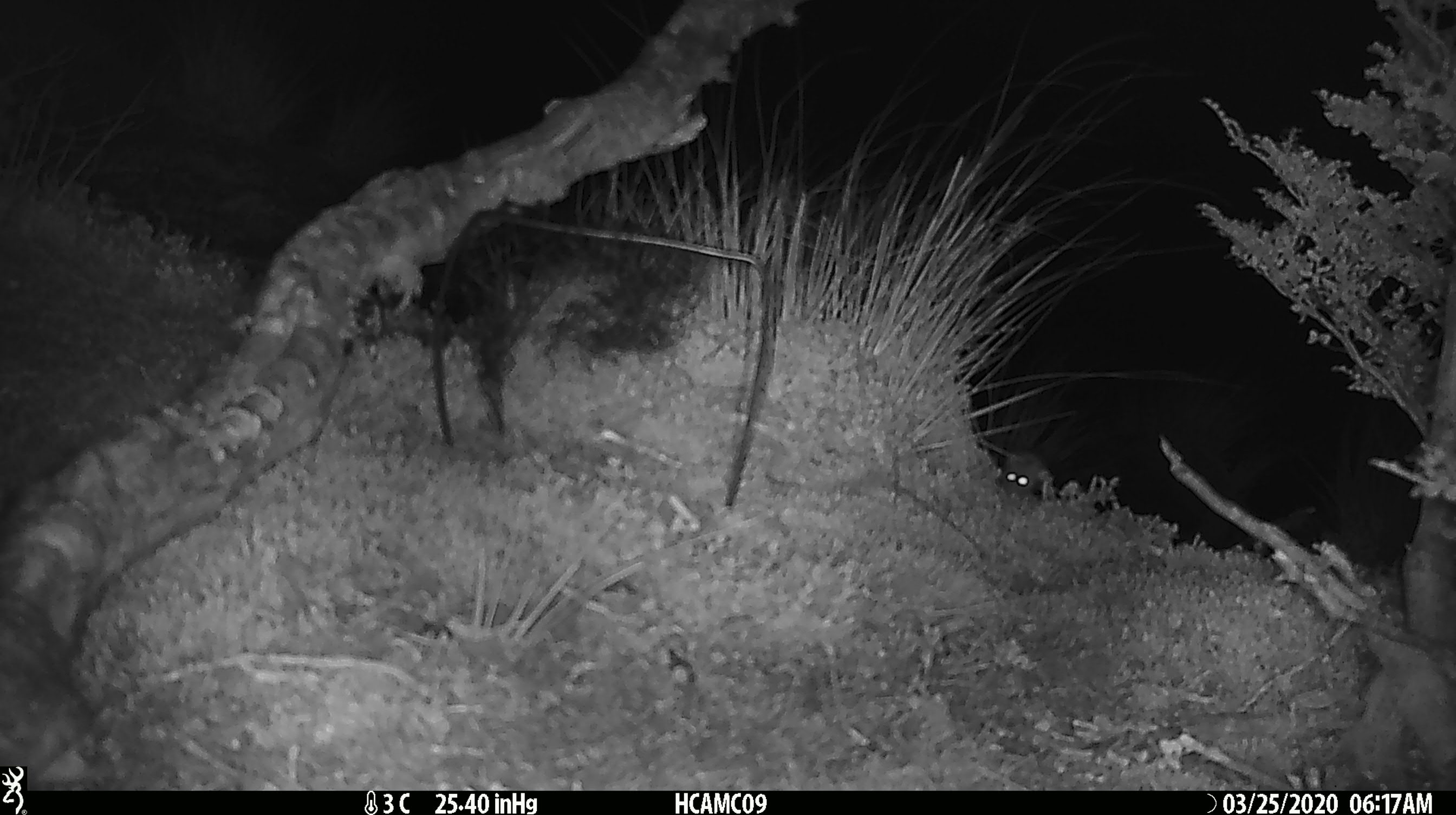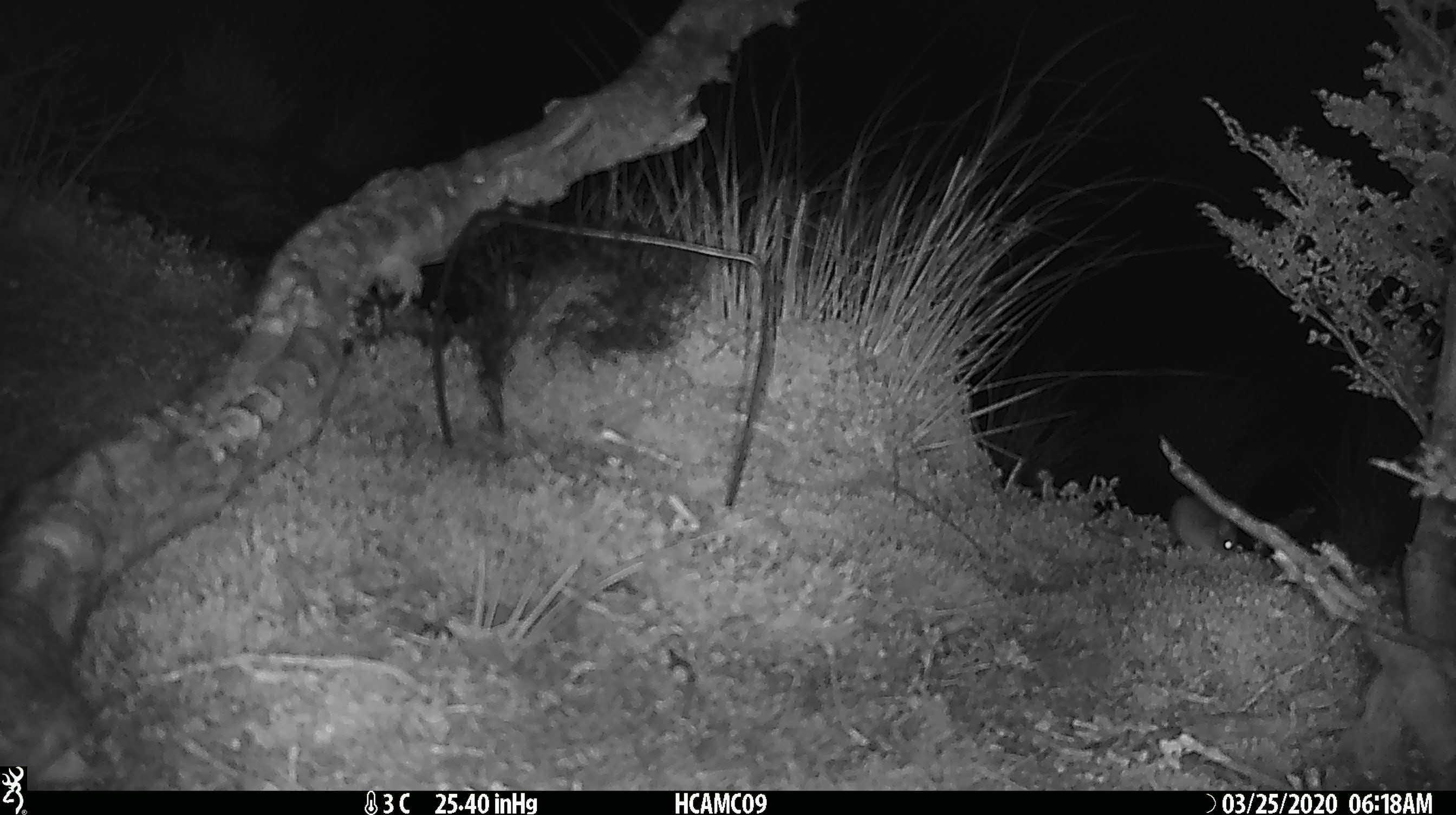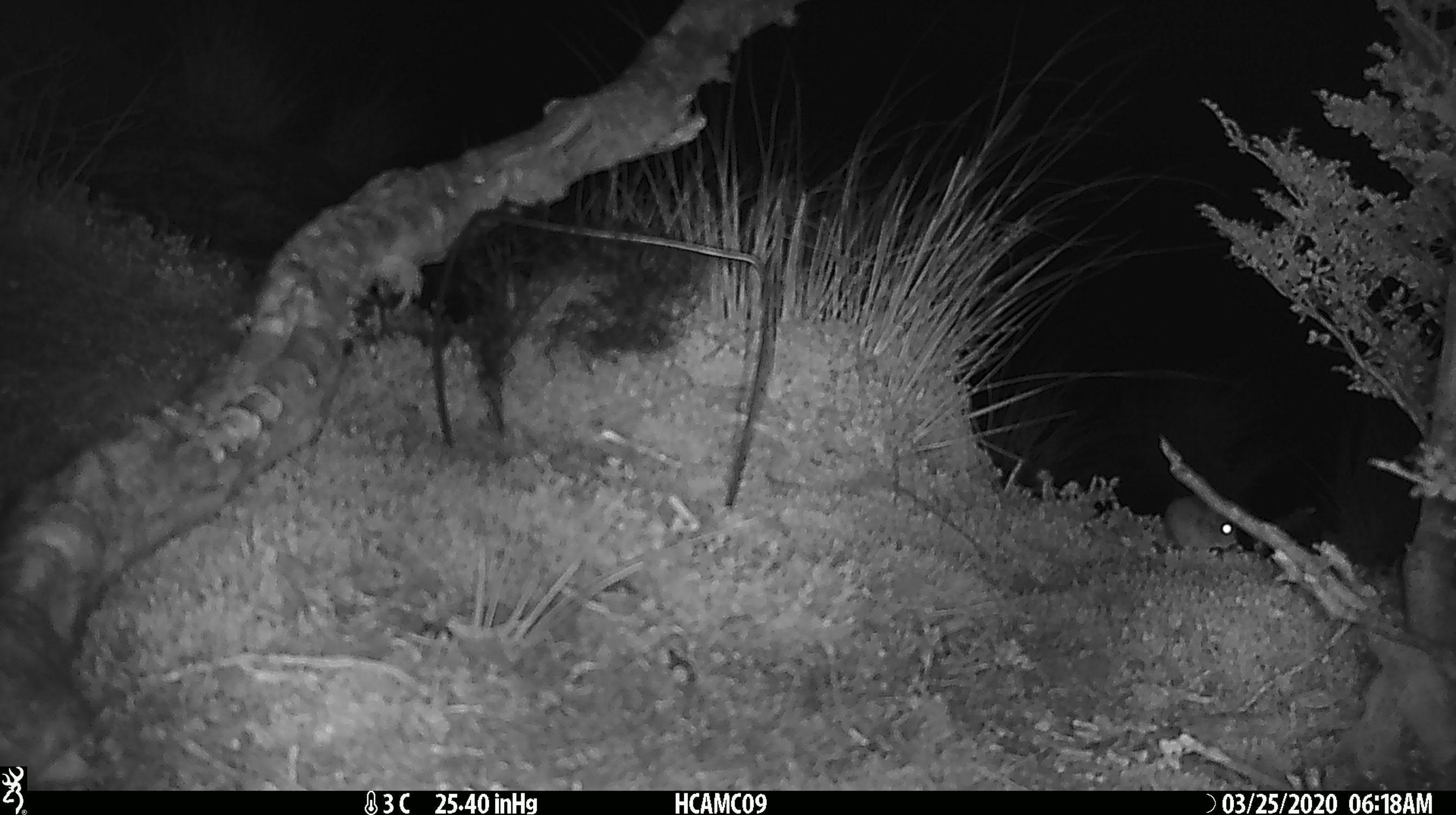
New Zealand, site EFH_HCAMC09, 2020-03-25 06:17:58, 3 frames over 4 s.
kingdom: Animalia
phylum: Chordata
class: Mammalia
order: Rodentia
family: Muridae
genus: Mus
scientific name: Mus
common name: mouse